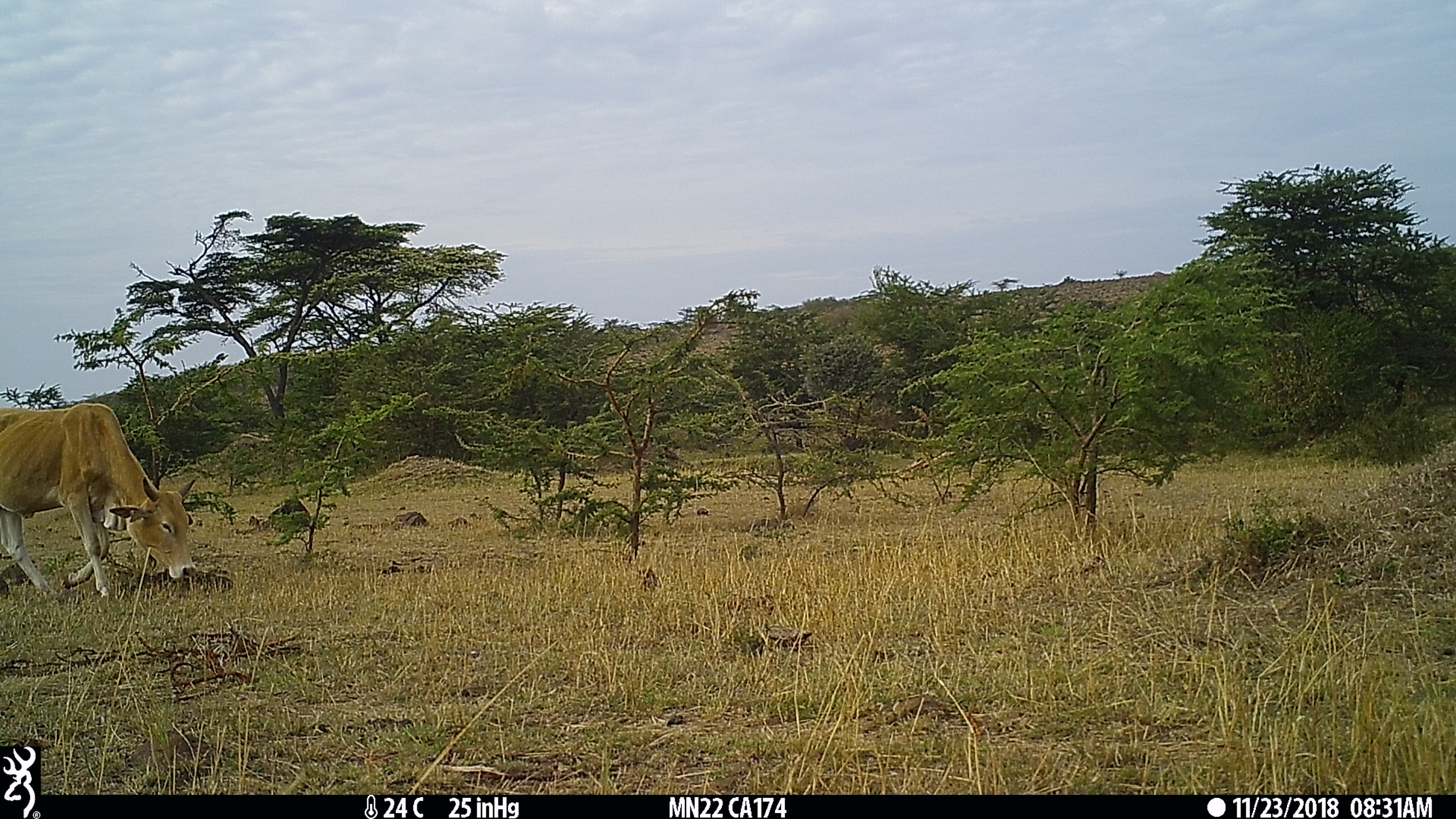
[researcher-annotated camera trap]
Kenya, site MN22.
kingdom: Animalia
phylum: Chordata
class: Mammalia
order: Artiodactyla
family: Bovidae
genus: Bos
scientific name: Bos taurus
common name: cattle